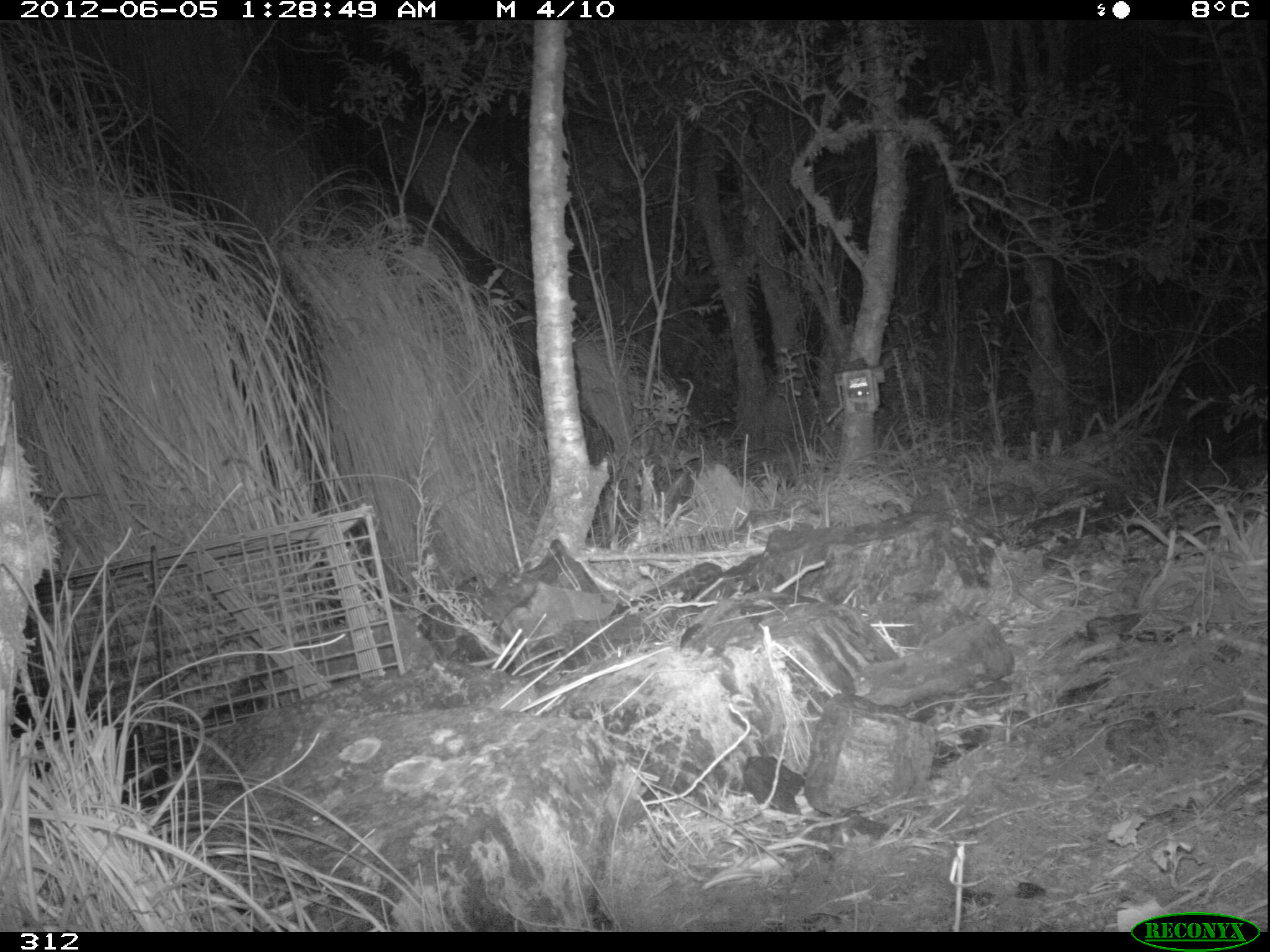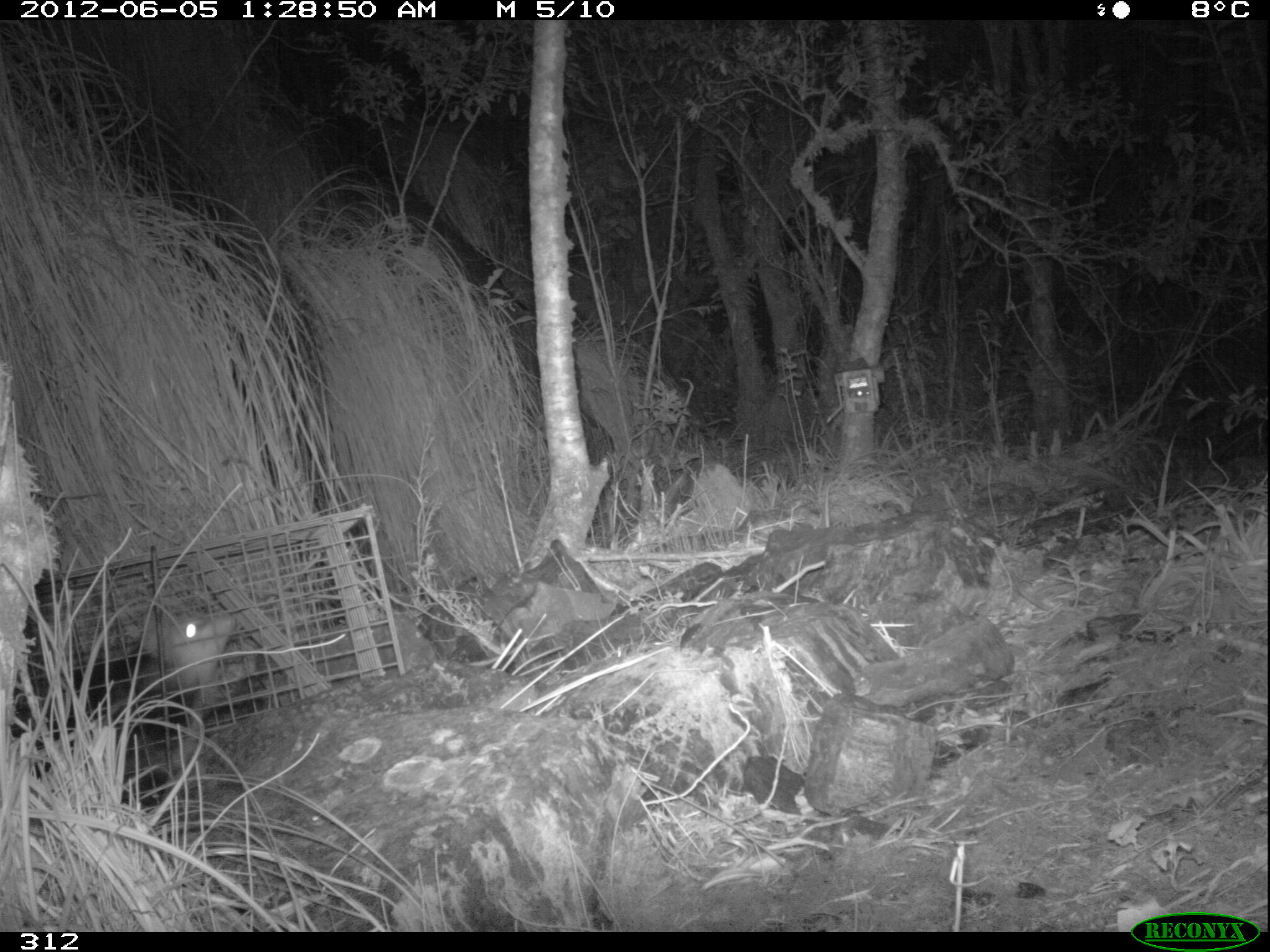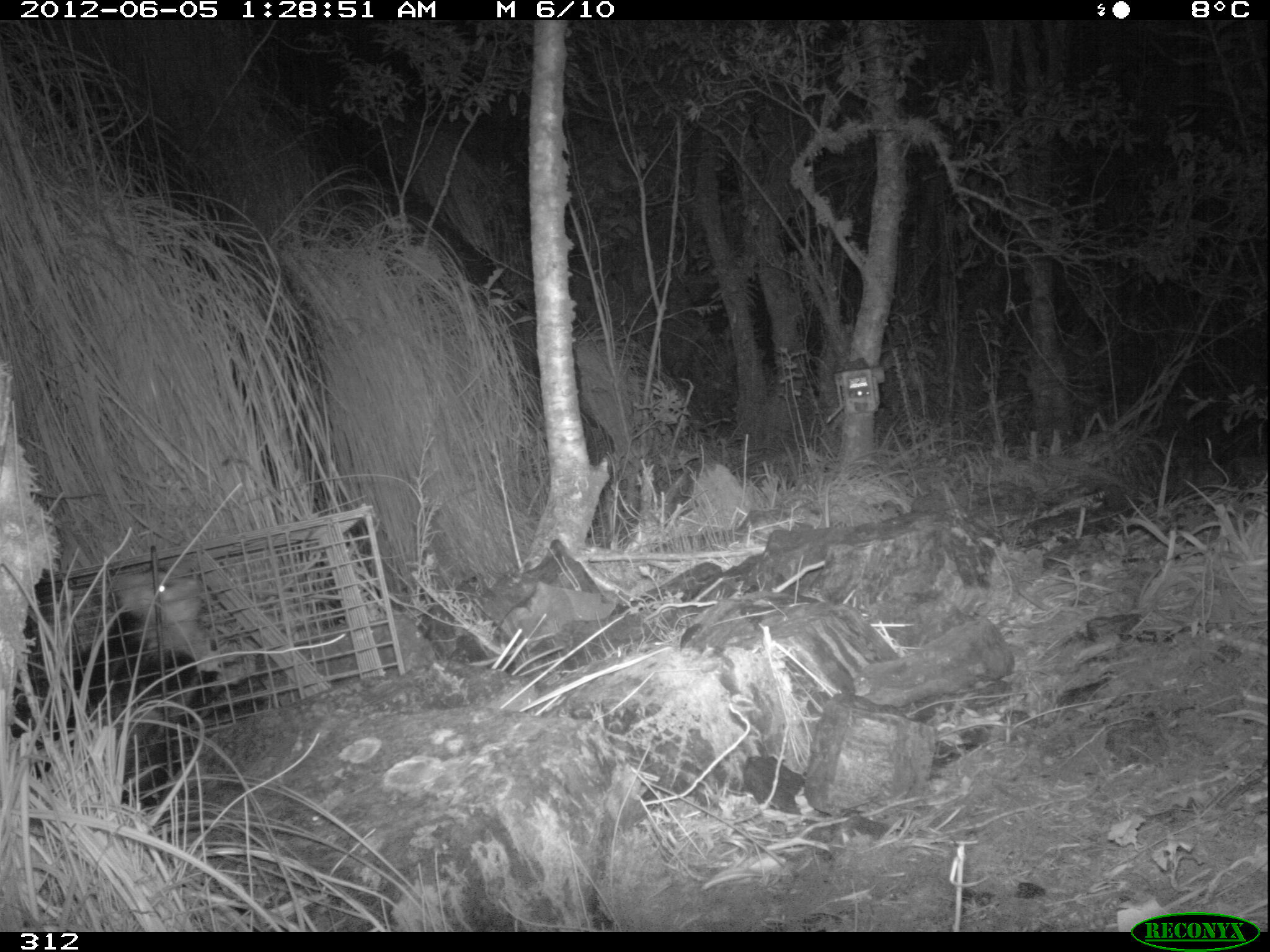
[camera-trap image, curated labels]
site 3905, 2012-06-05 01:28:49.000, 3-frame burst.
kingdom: Animalia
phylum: Chordata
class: Mammalia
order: Didelphimorphia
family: Didelphidae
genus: Didelphis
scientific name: Didelphis pernigra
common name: andean white-eared opossum